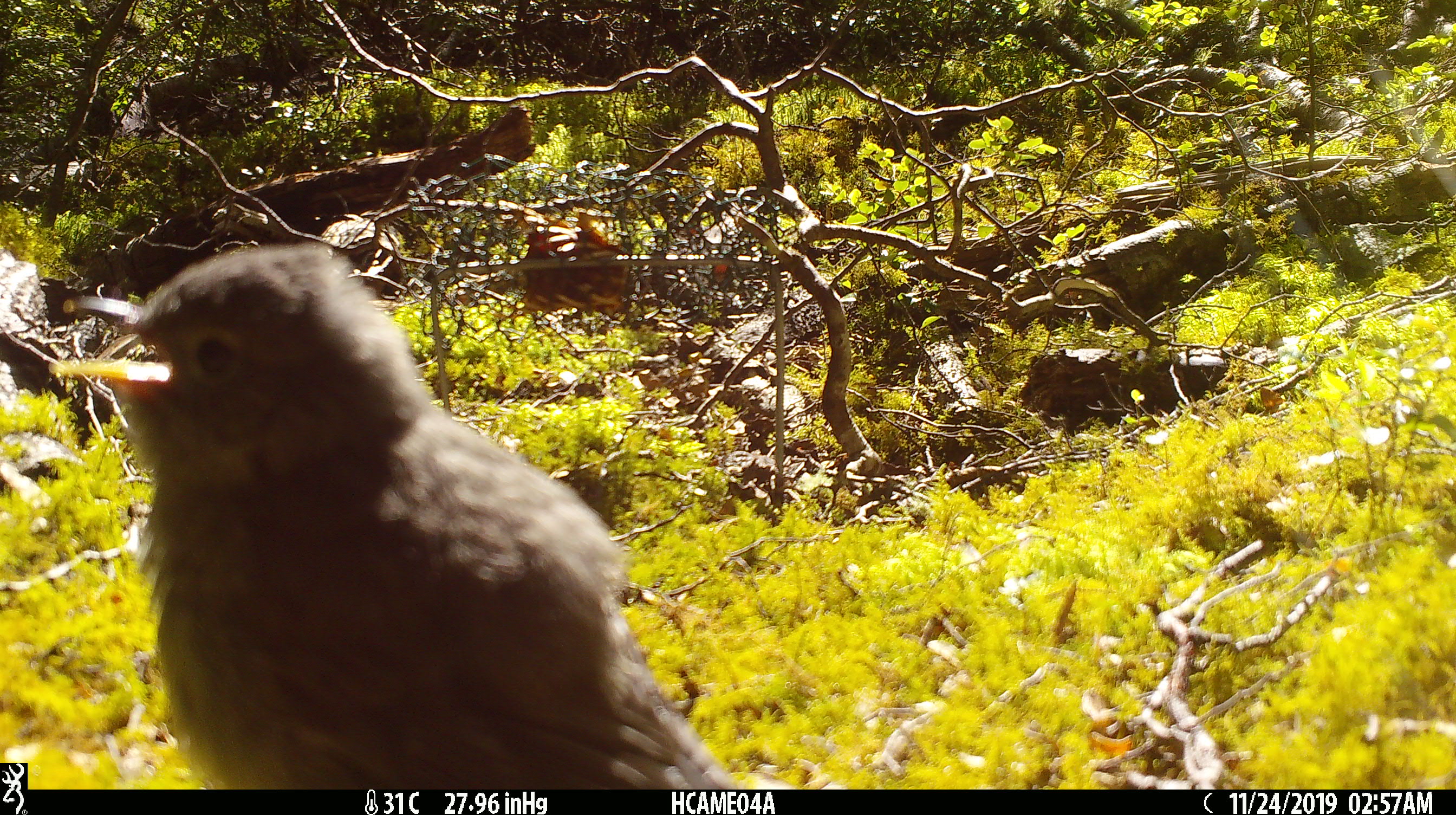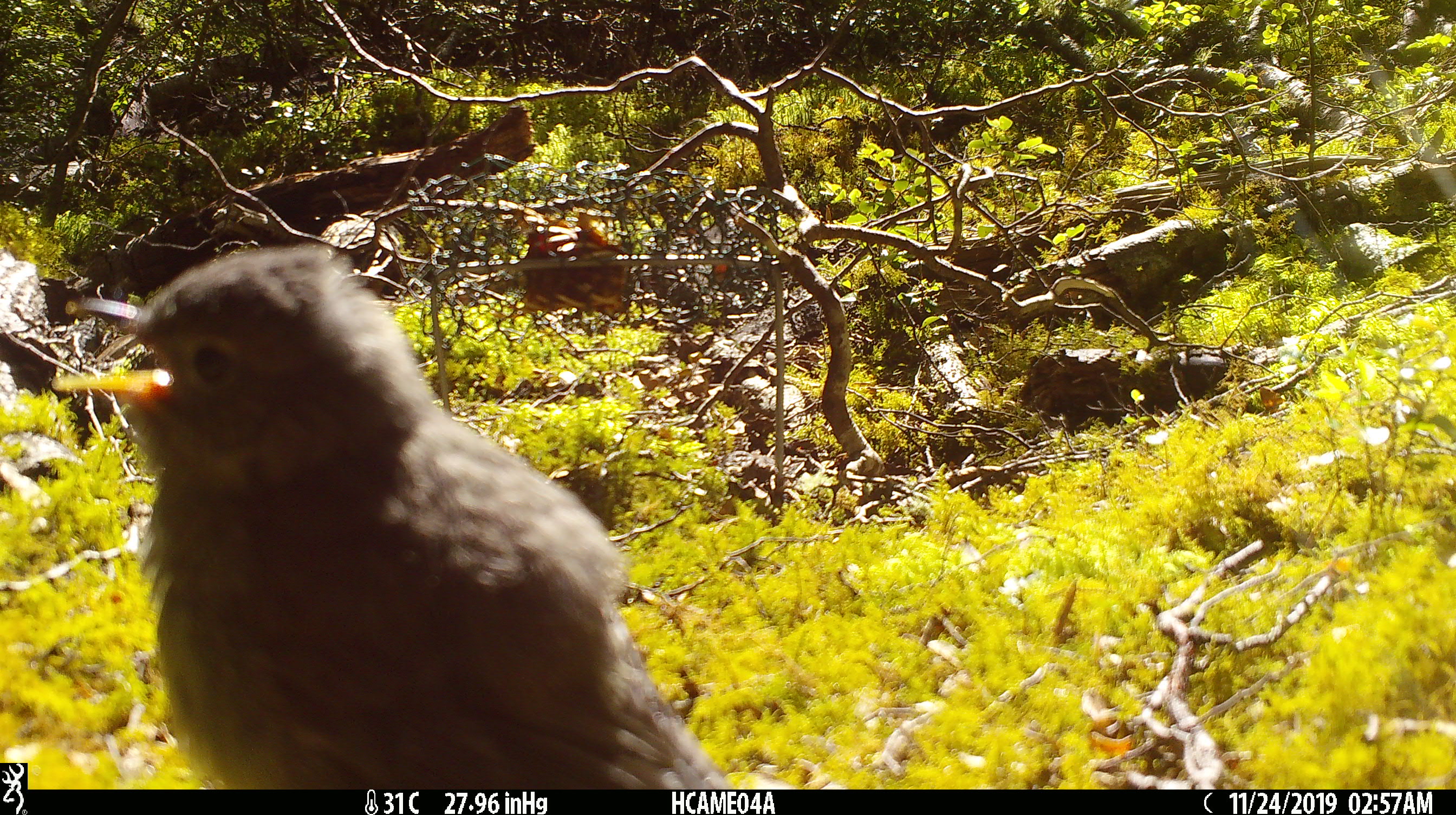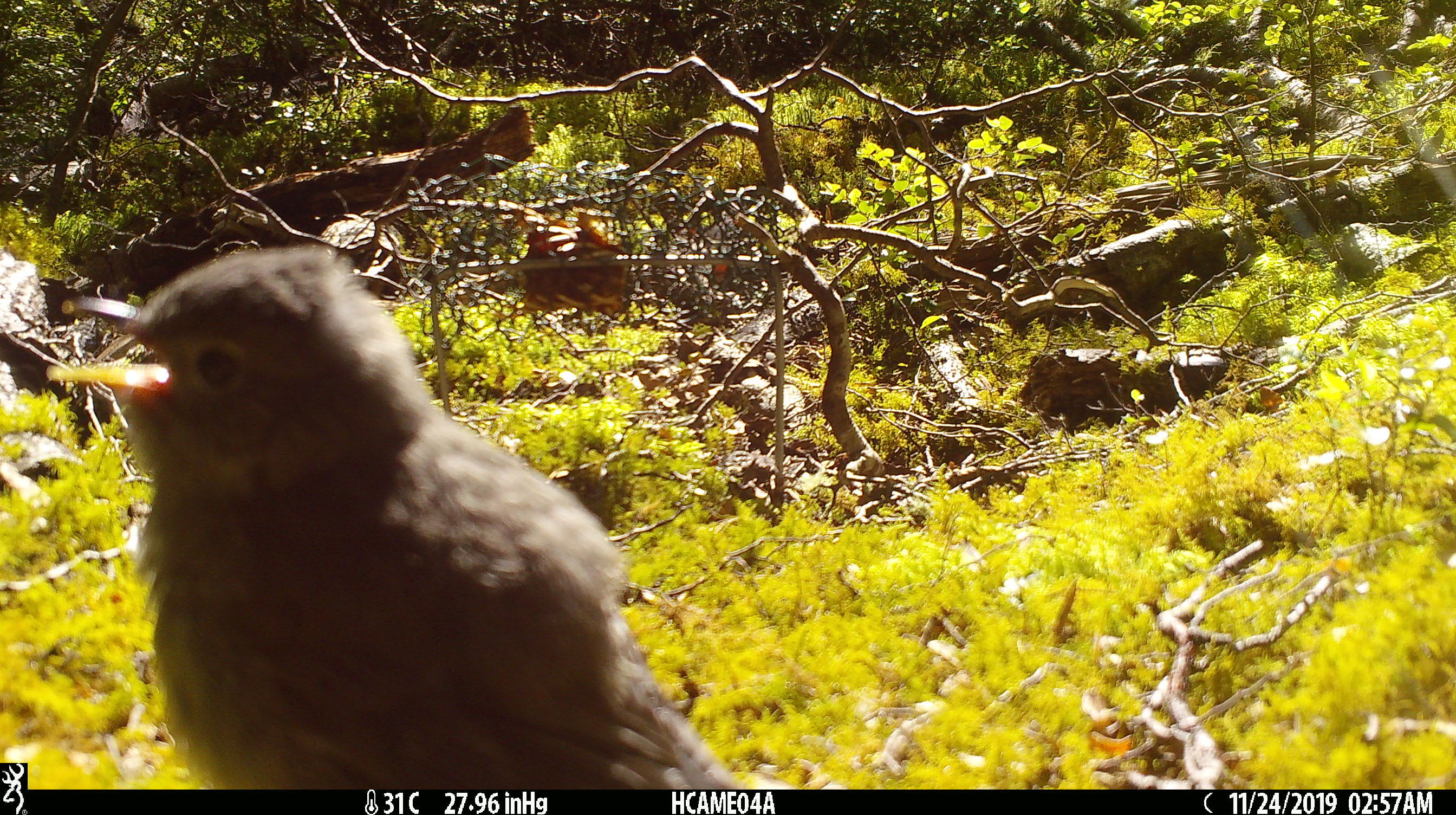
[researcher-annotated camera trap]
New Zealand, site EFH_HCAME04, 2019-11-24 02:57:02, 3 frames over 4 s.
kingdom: Animalia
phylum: Chordata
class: Aves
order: Passeriformes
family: Petroicidae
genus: Petroica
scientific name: Petroica australis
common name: new zealand robin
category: robin